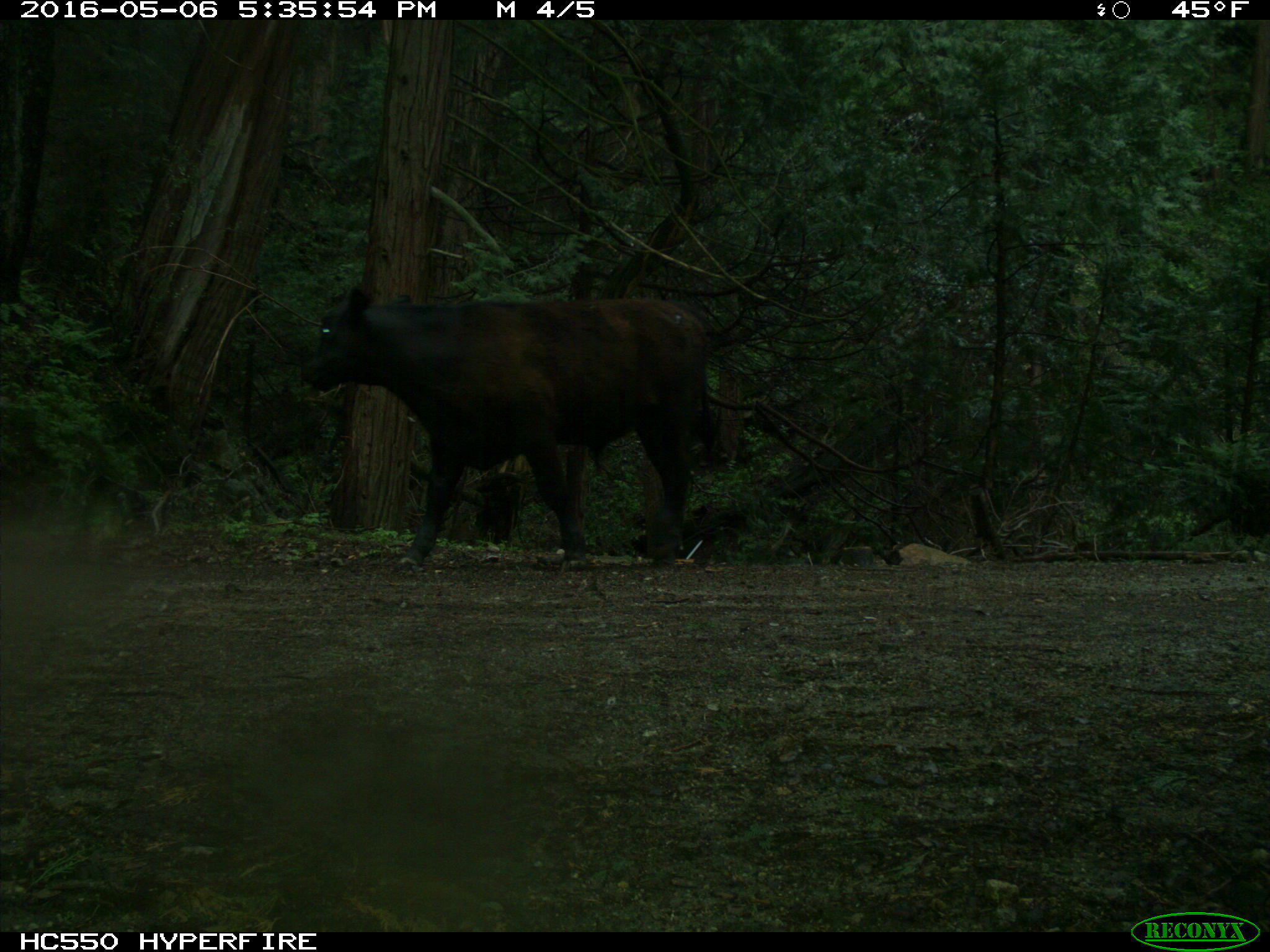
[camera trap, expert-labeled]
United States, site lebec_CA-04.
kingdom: Animalia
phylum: Chordata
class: Mammalia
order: Artiodactyla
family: Bovidae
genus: Bos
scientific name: Bos taurus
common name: domestic cow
Bos taurus (domestic cow).